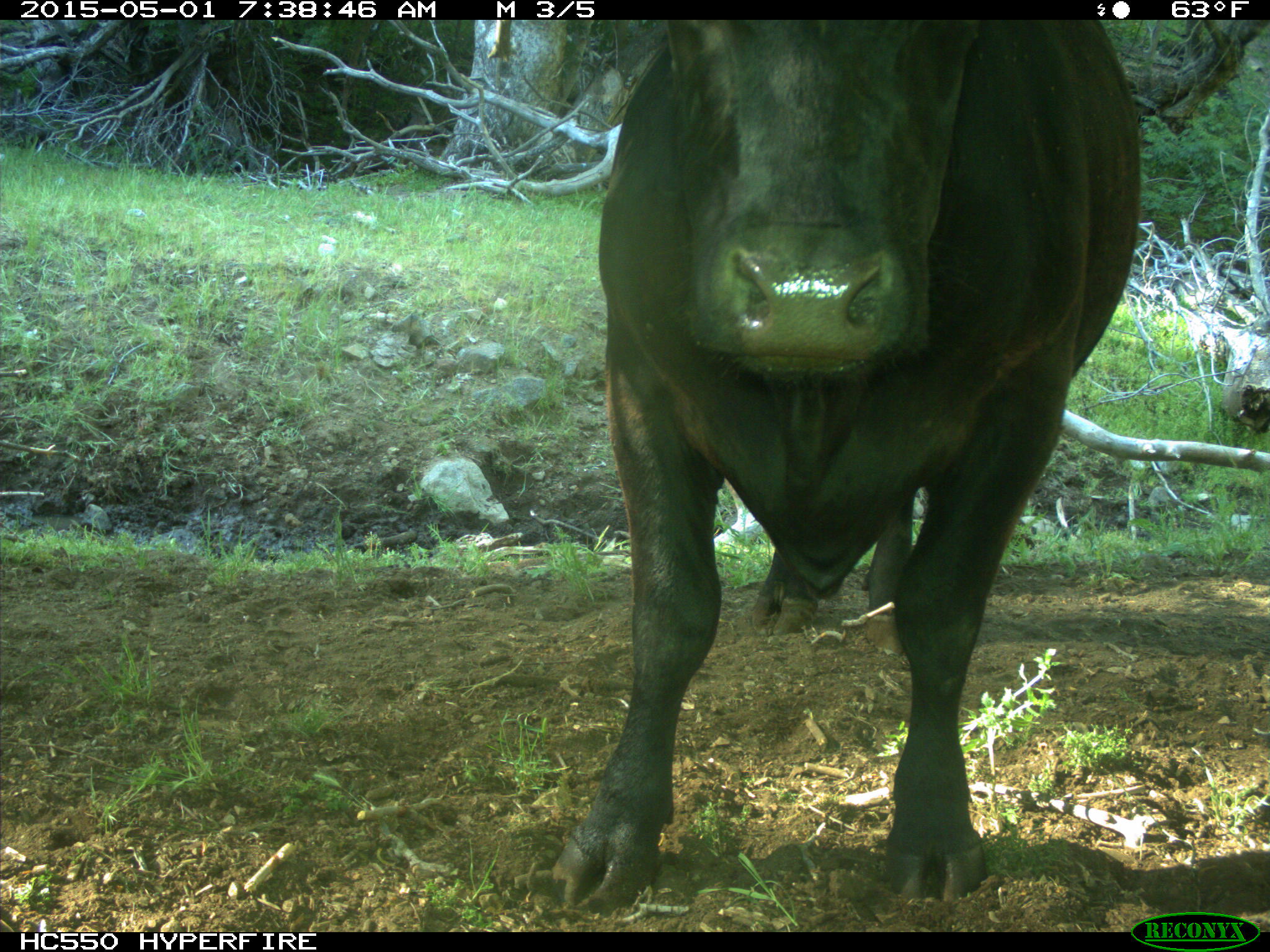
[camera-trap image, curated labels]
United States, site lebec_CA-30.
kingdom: Animalia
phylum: Chordata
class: Mammalia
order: Artiodactyla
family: Bovidae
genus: Bos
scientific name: Bos taurus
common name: domestic cow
Bos taurus (domestic cow).